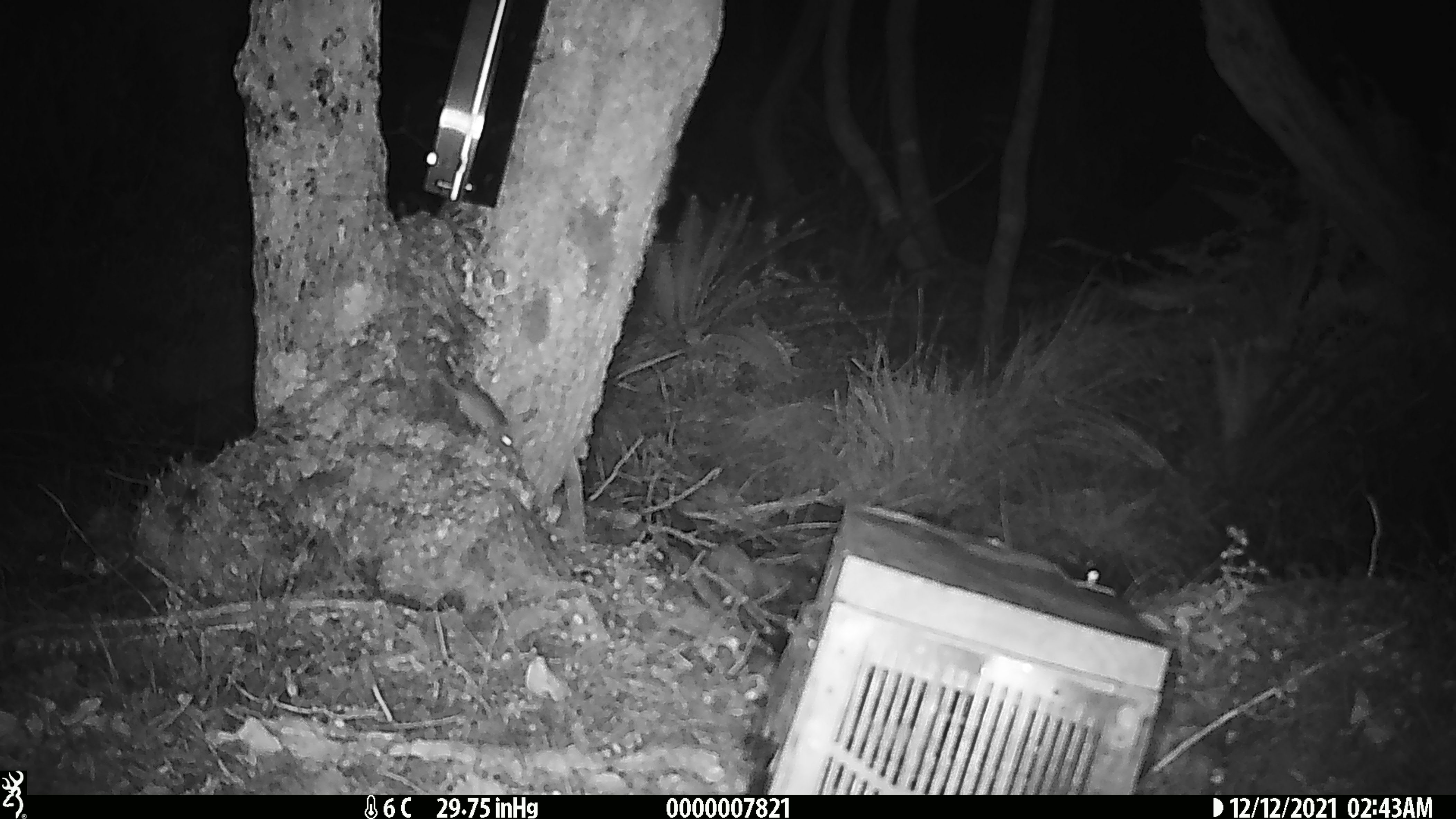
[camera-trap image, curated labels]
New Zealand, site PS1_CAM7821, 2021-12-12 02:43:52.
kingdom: Animalia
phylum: Chordata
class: Mammalia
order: Rodentia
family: Muridae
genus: Mus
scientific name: Mus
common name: mouse